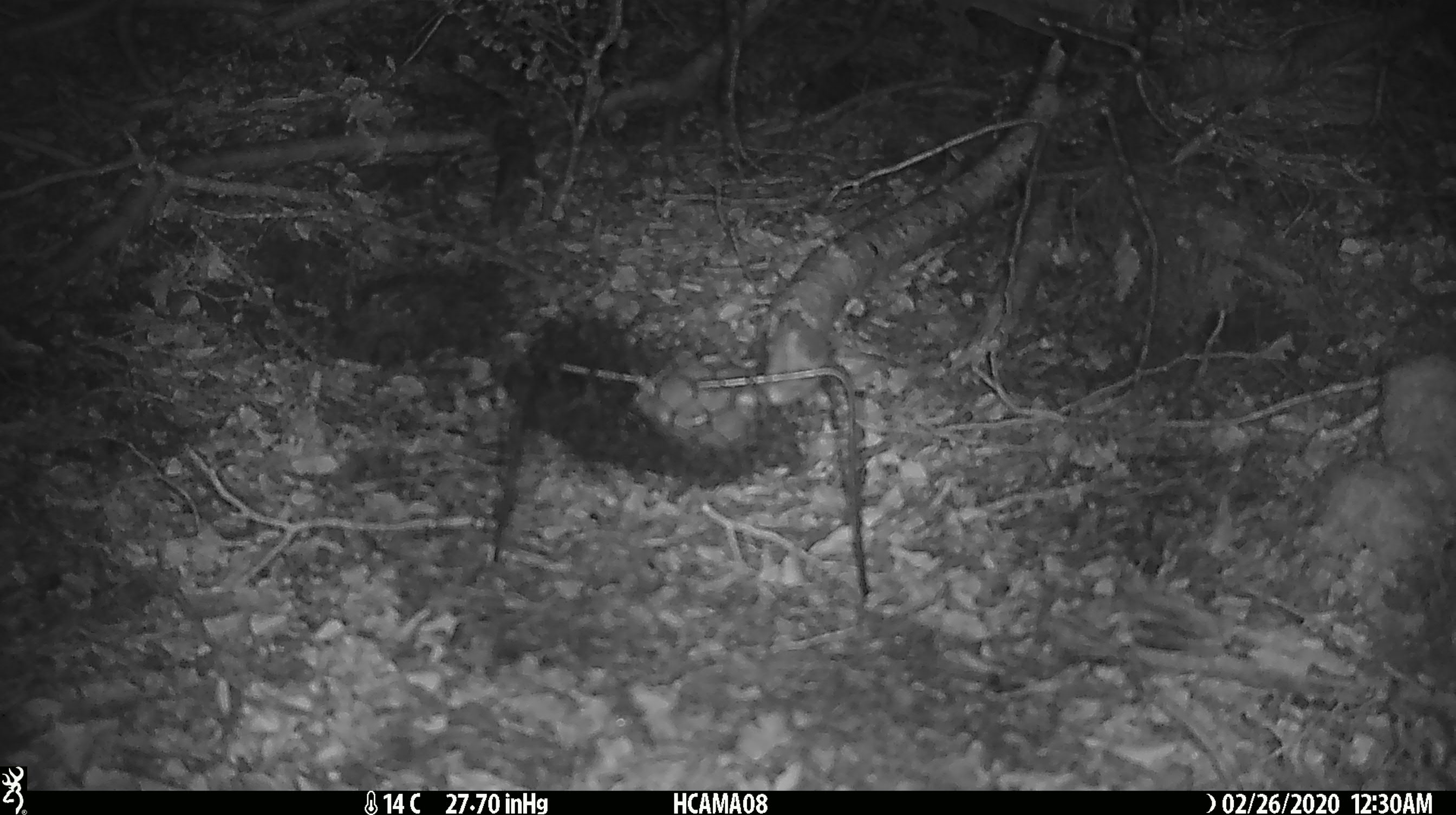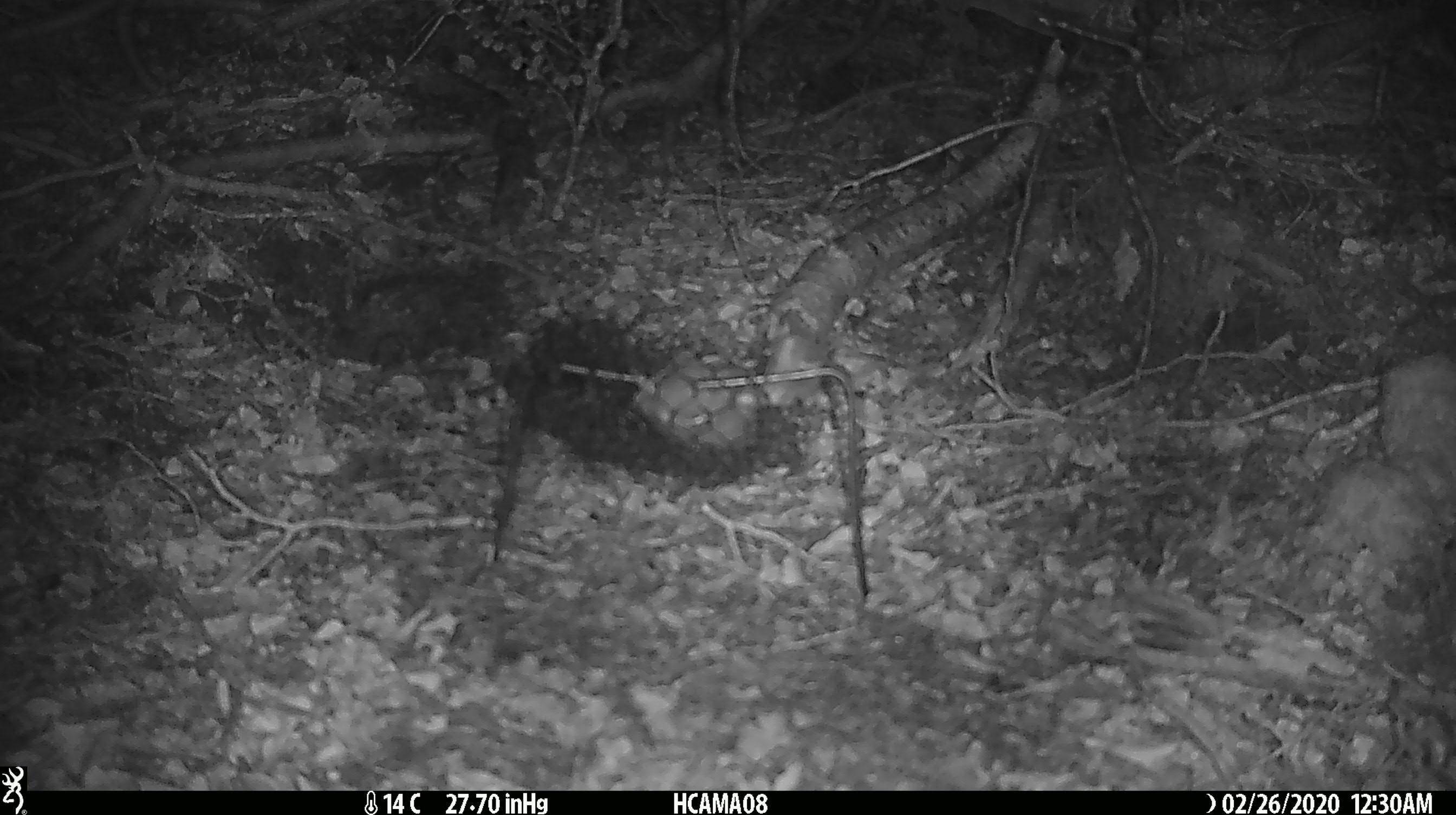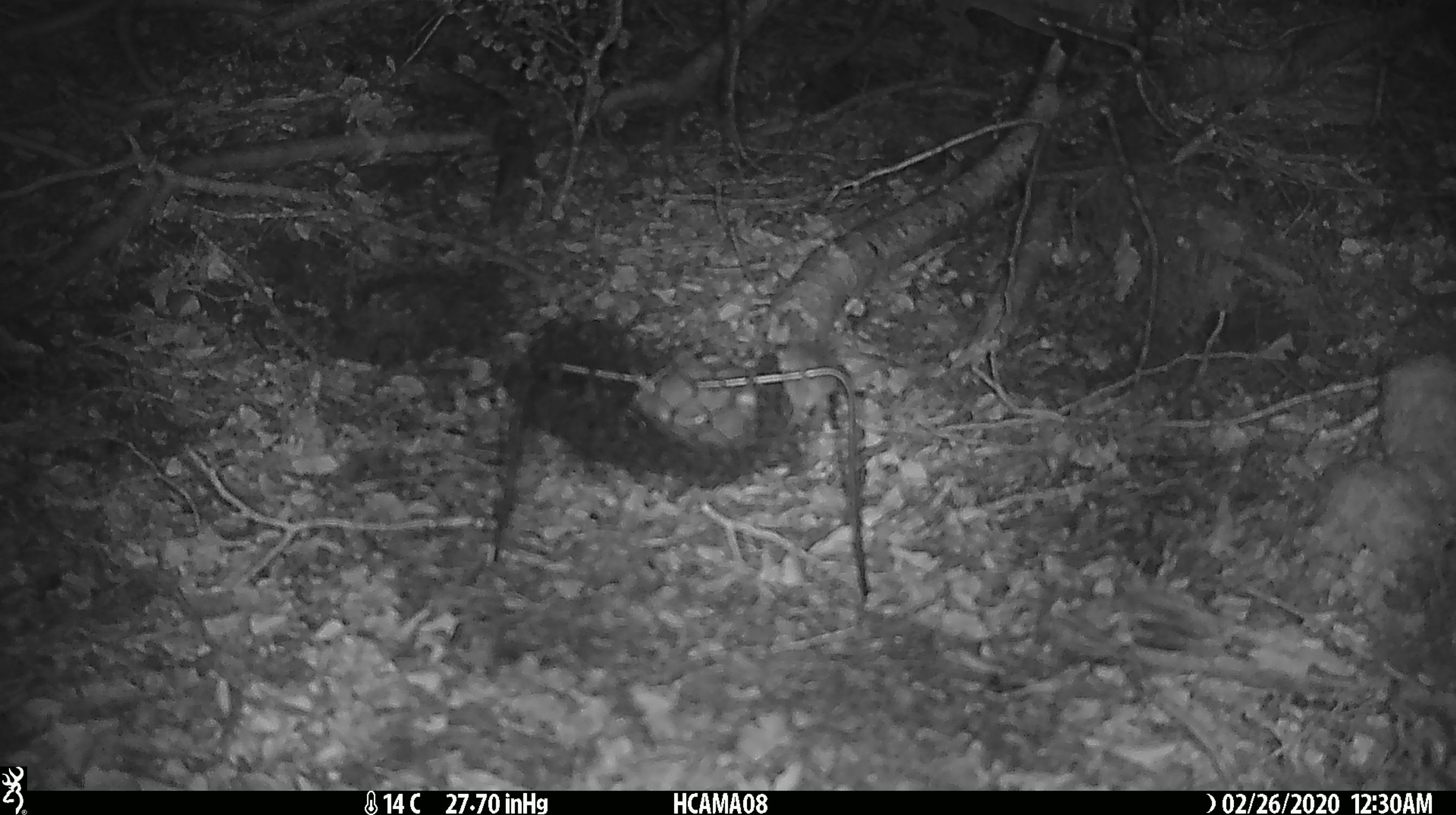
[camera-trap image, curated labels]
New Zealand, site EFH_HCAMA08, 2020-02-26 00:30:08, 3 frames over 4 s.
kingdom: Animalia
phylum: Chordata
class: Mammalia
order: Rodentia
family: Muridae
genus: Mus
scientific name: Mus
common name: mouse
Mouse (Mus).